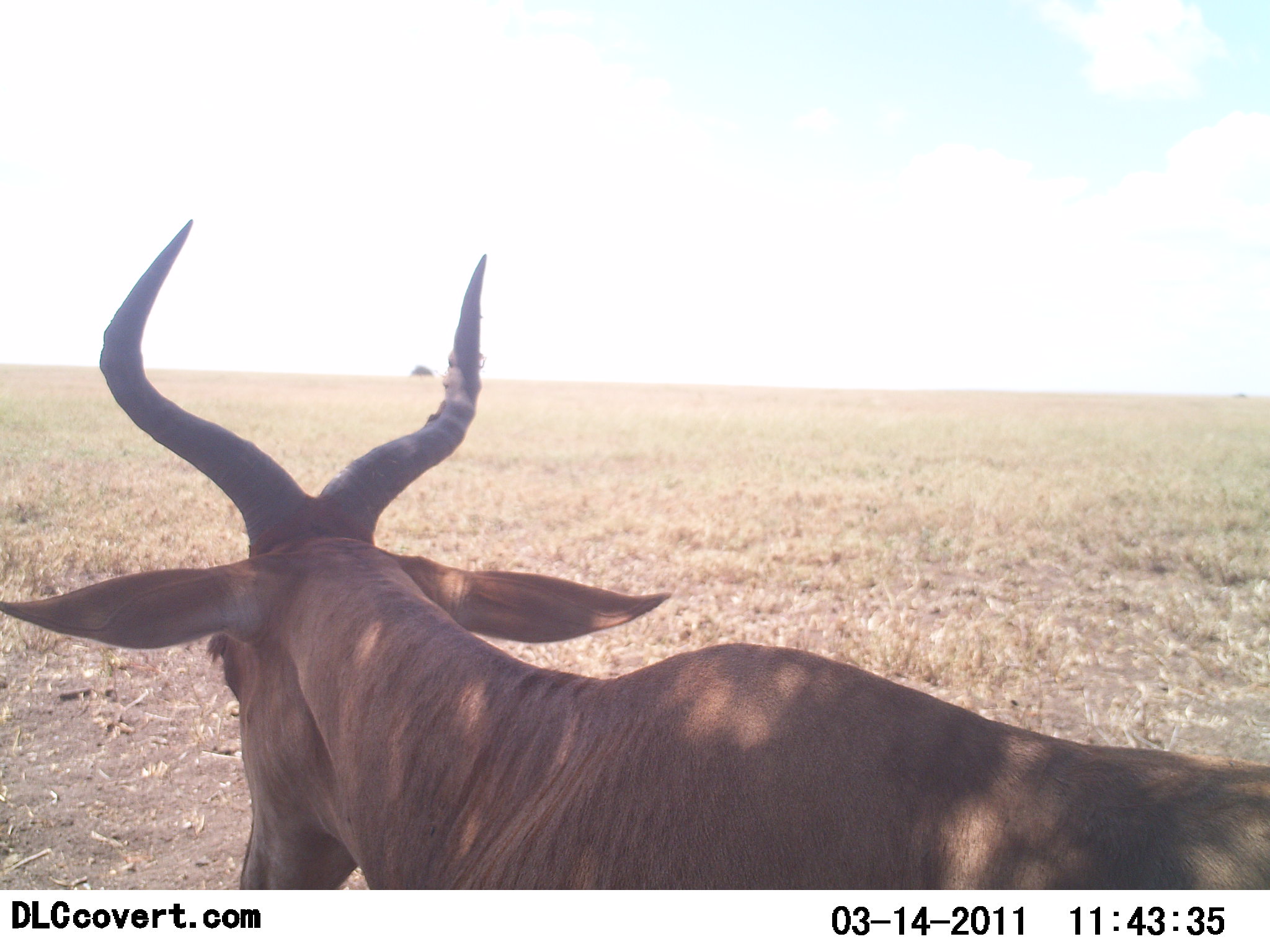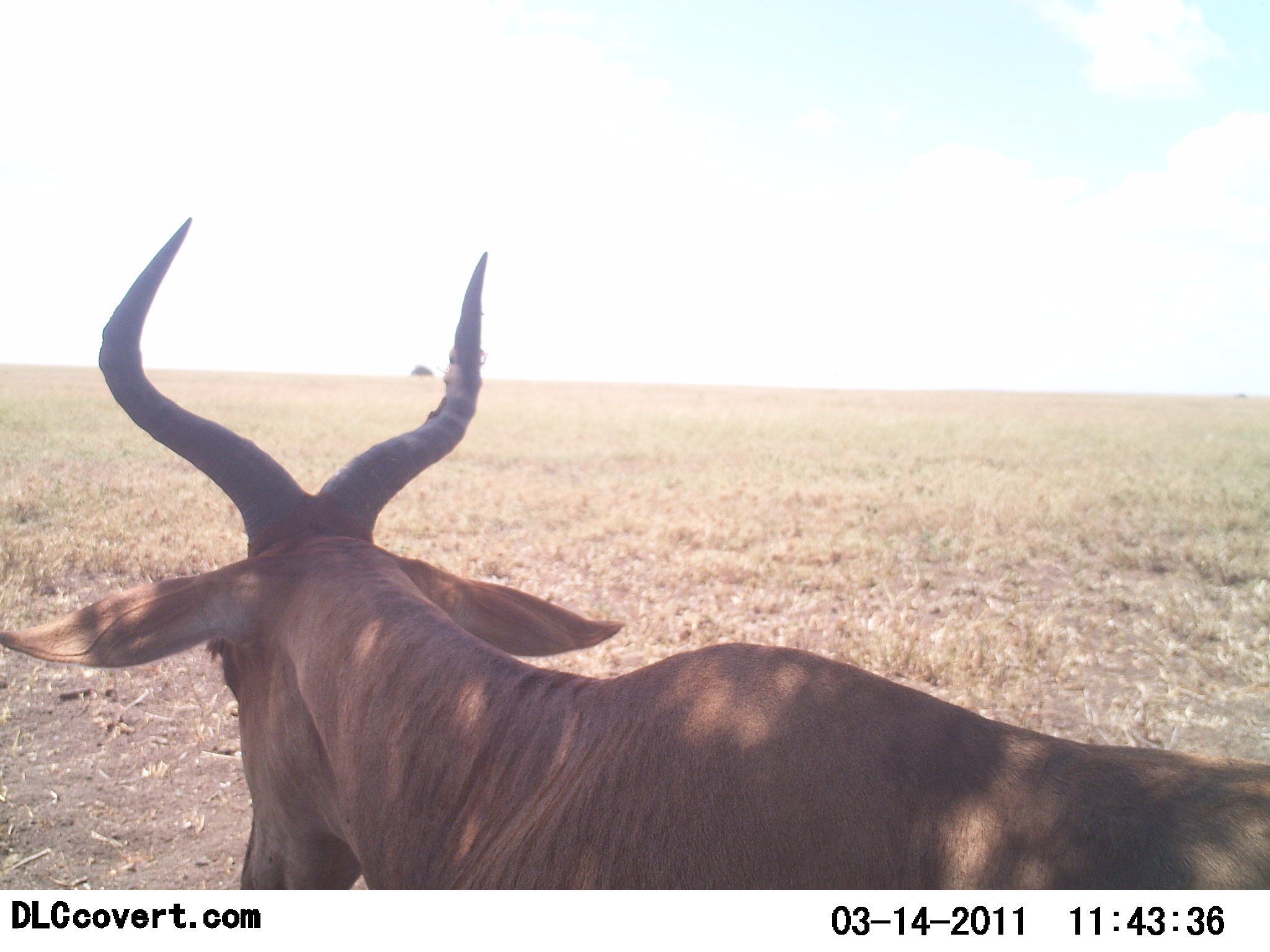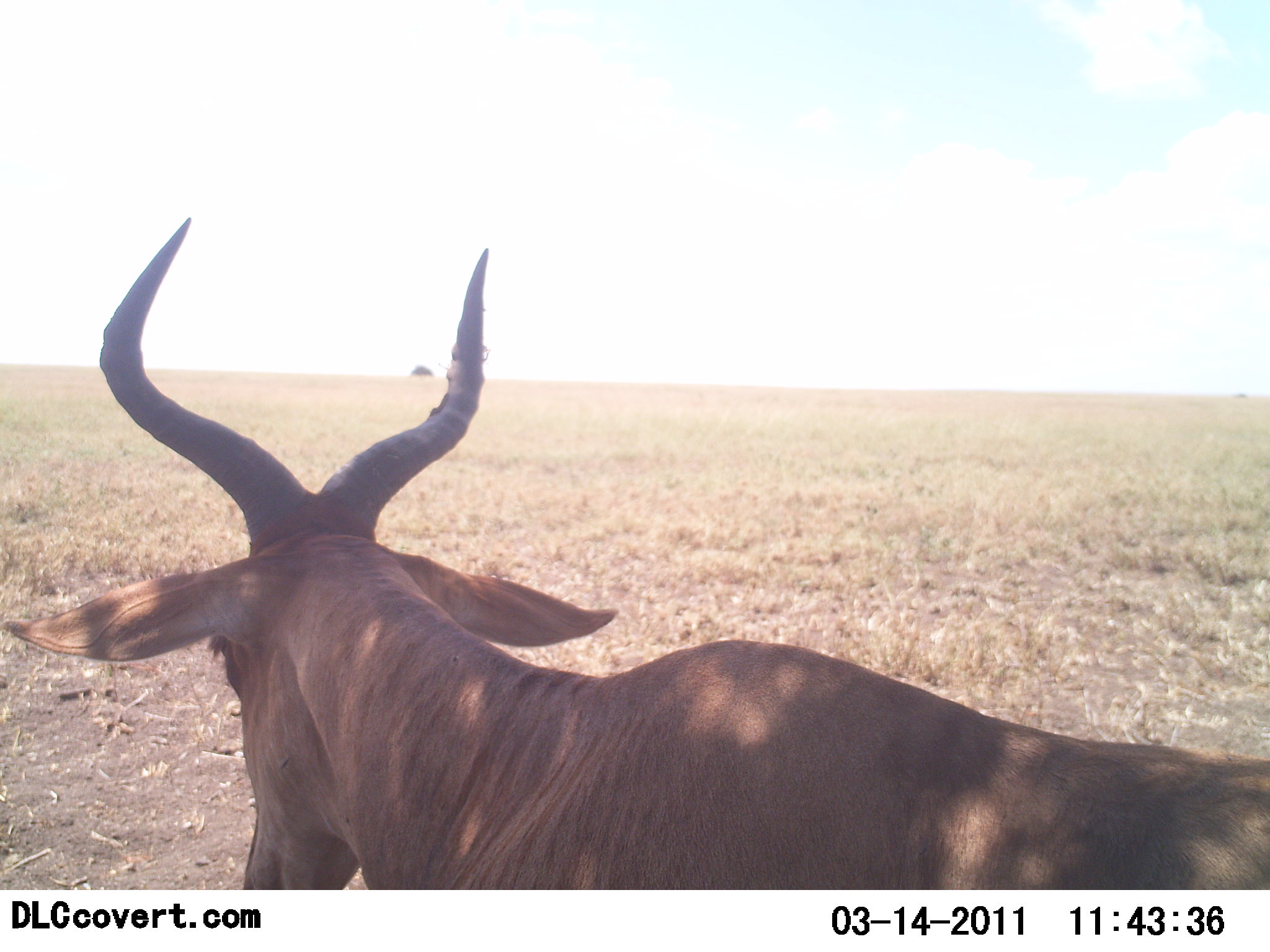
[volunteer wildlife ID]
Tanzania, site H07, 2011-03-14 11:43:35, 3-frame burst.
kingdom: Animalia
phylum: Chordata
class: Mammalia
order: Artiodactyla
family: Bovidae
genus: Alcelaphus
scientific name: Alcelaphus buselaphus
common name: hartebeest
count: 1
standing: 82%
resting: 18%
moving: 9%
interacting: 0%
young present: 0%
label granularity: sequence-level